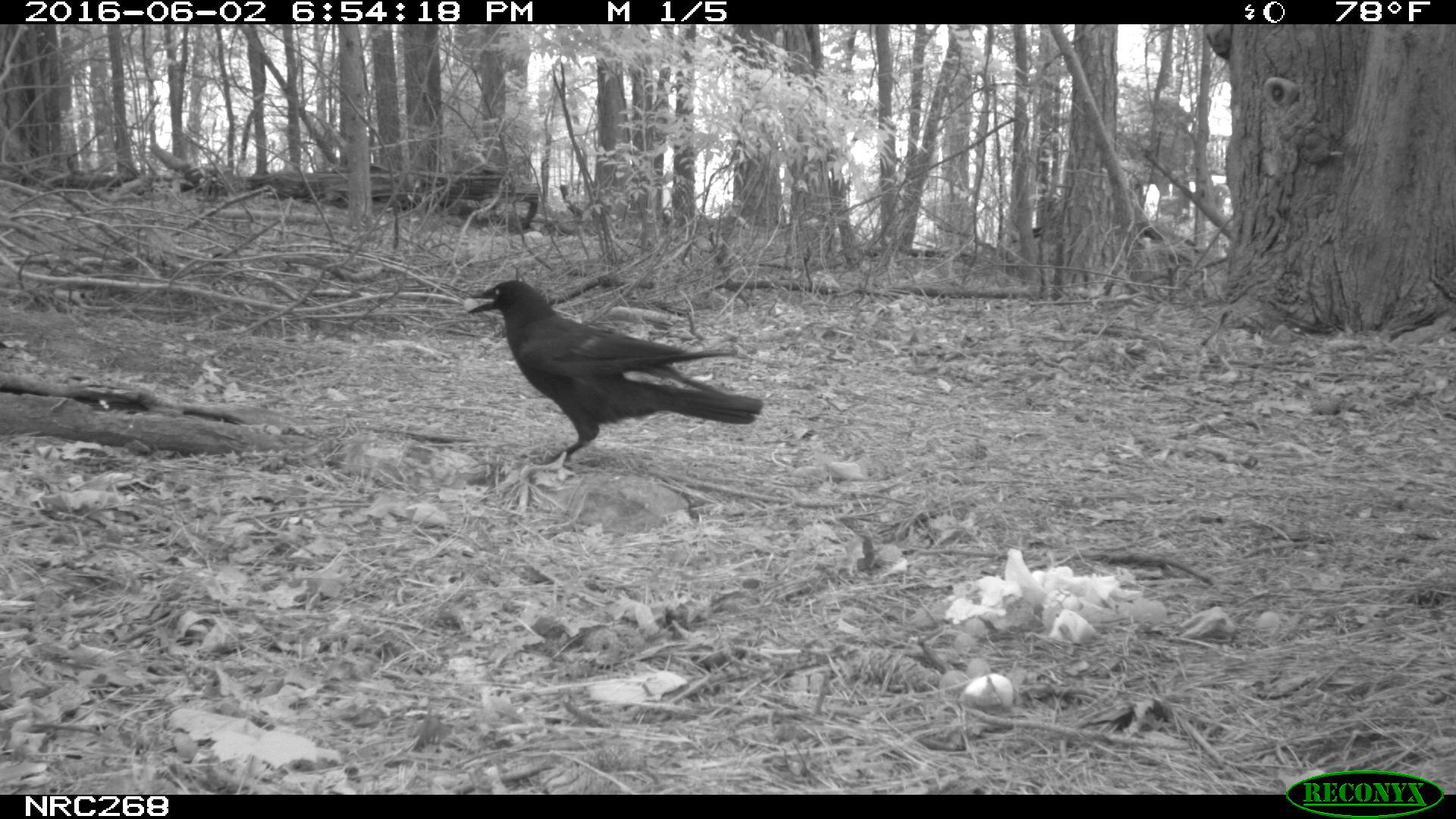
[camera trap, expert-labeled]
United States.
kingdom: Animalia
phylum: Chordata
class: Aves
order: Passeriformes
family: Corvidae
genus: Corvus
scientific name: Corvus brachyrhynchos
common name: american crow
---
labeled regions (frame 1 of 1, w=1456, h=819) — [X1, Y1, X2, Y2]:
American Crow: [468, 272, 755, 467]